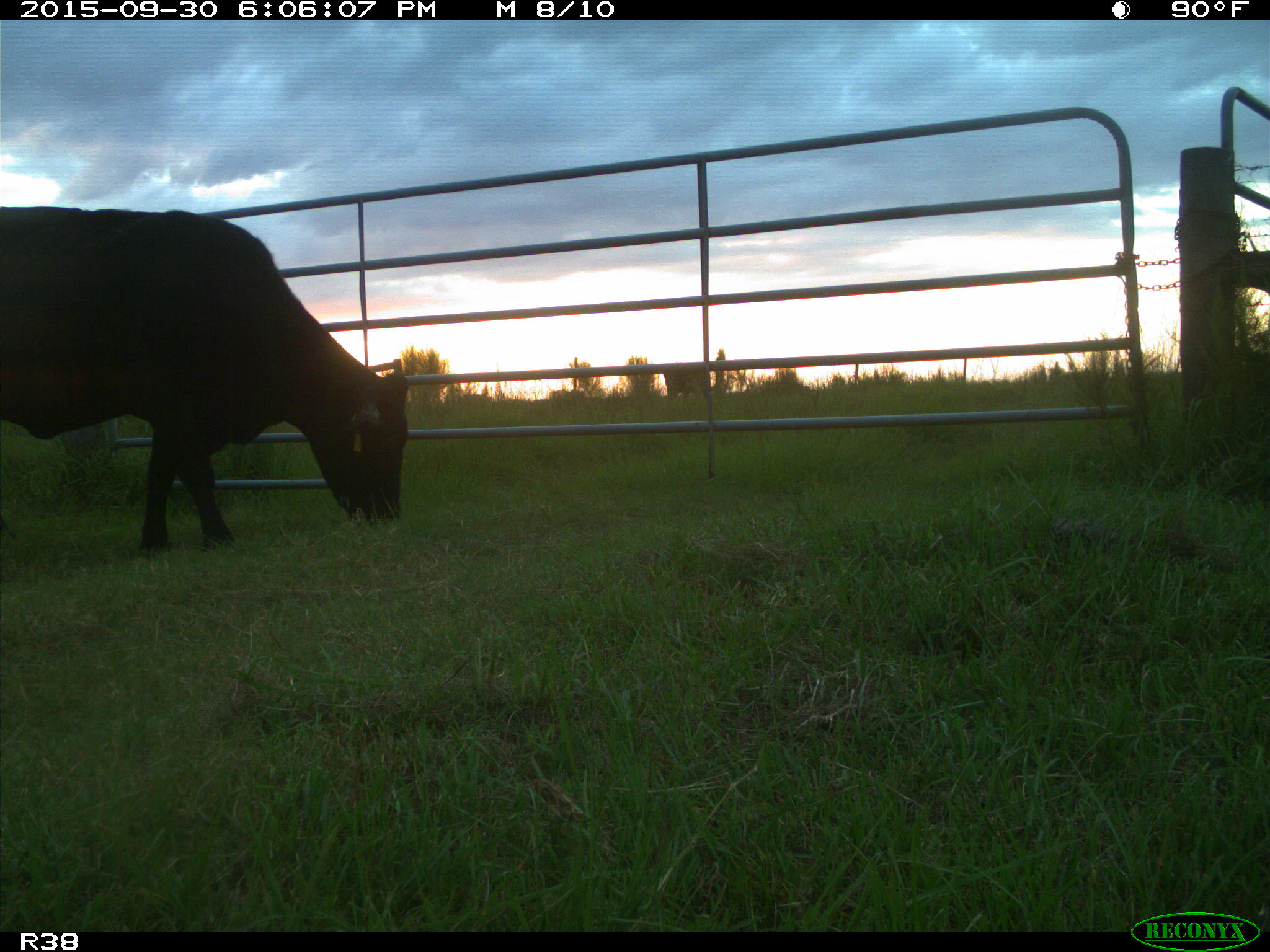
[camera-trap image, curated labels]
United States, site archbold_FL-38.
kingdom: Animalia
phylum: Chordata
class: Mammalia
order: Artiodactyla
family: Bovidae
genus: Bos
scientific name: Bos taurus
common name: domestic cow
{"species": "Bos taurus (domestic cow)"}